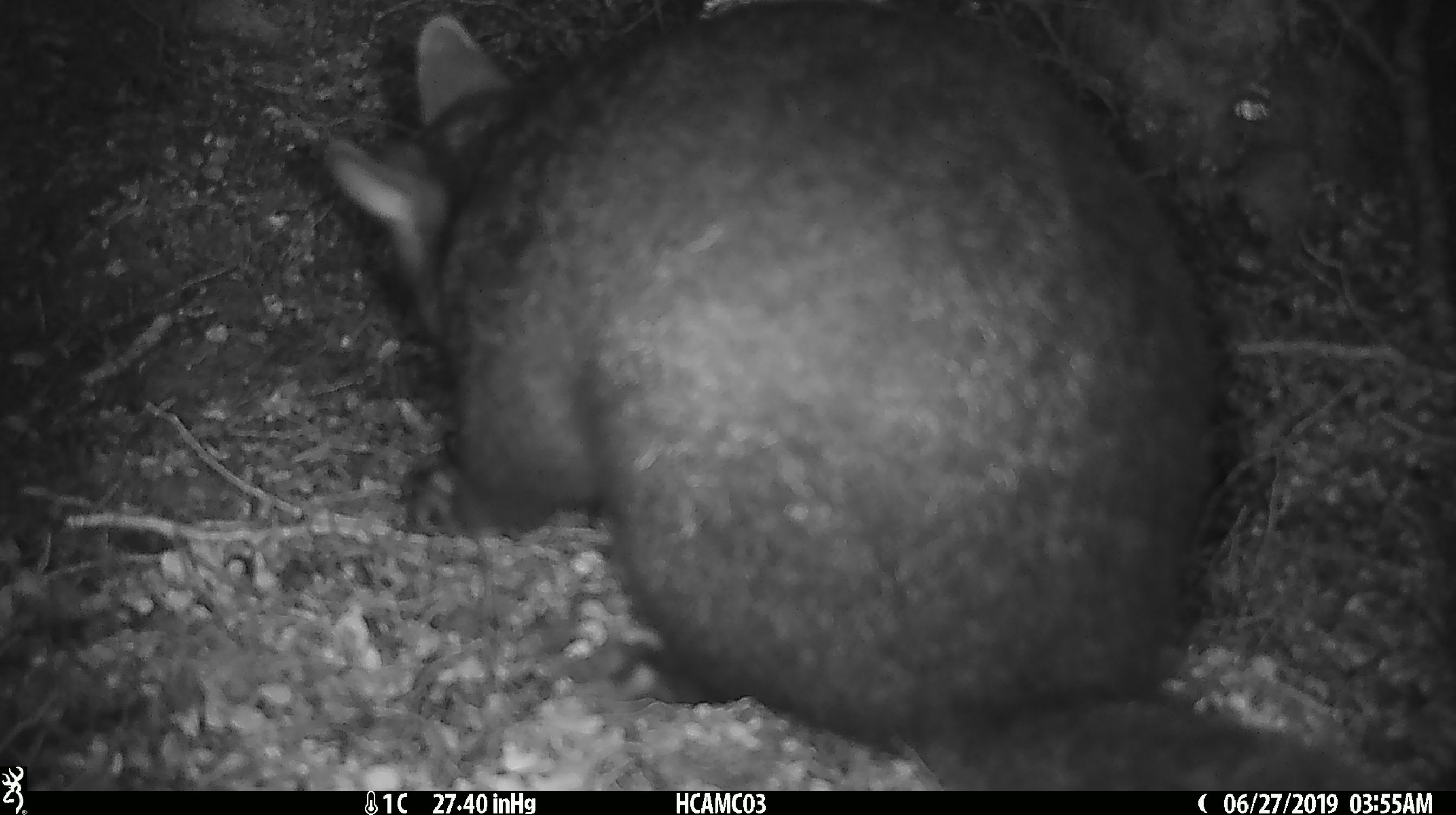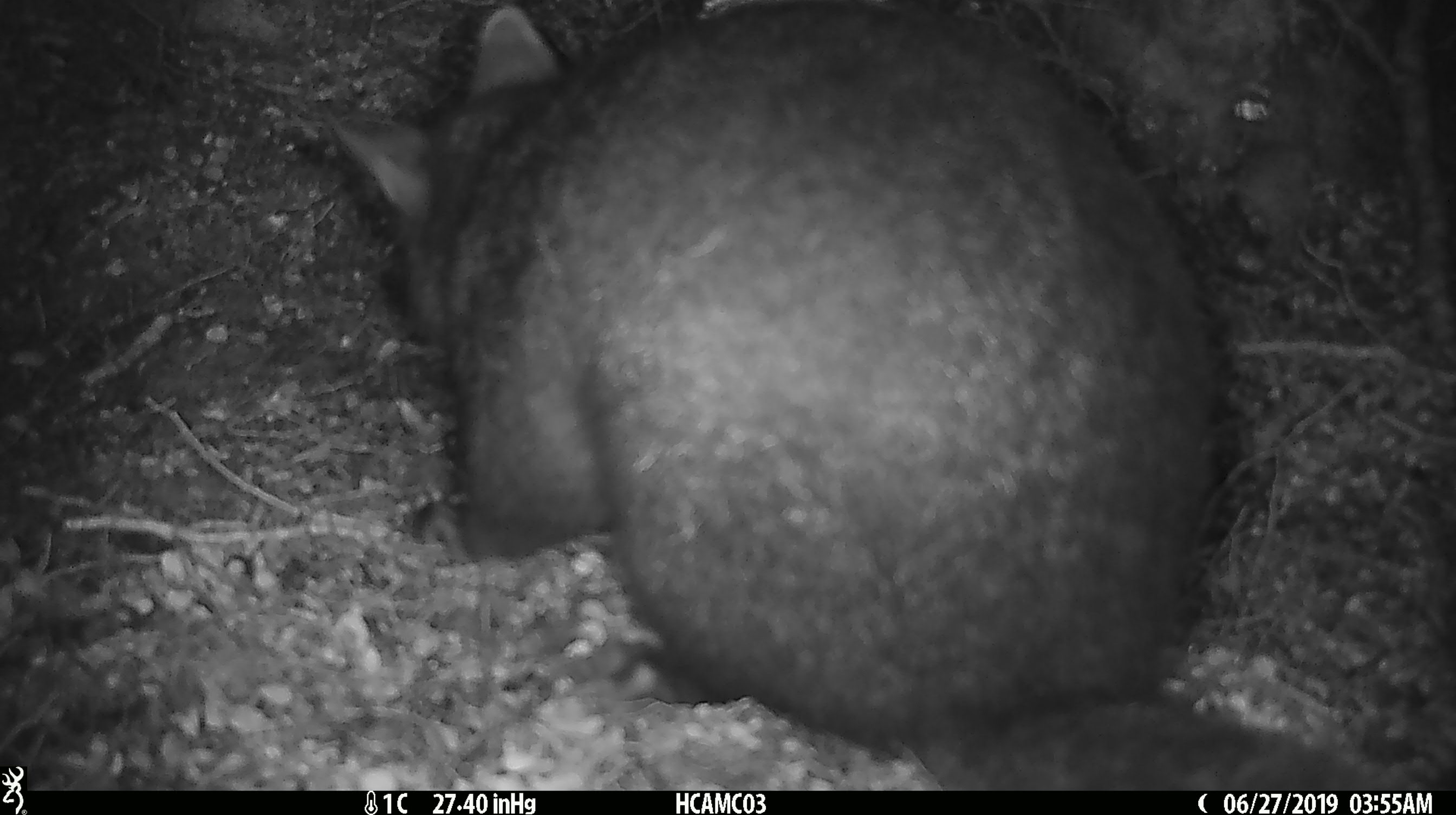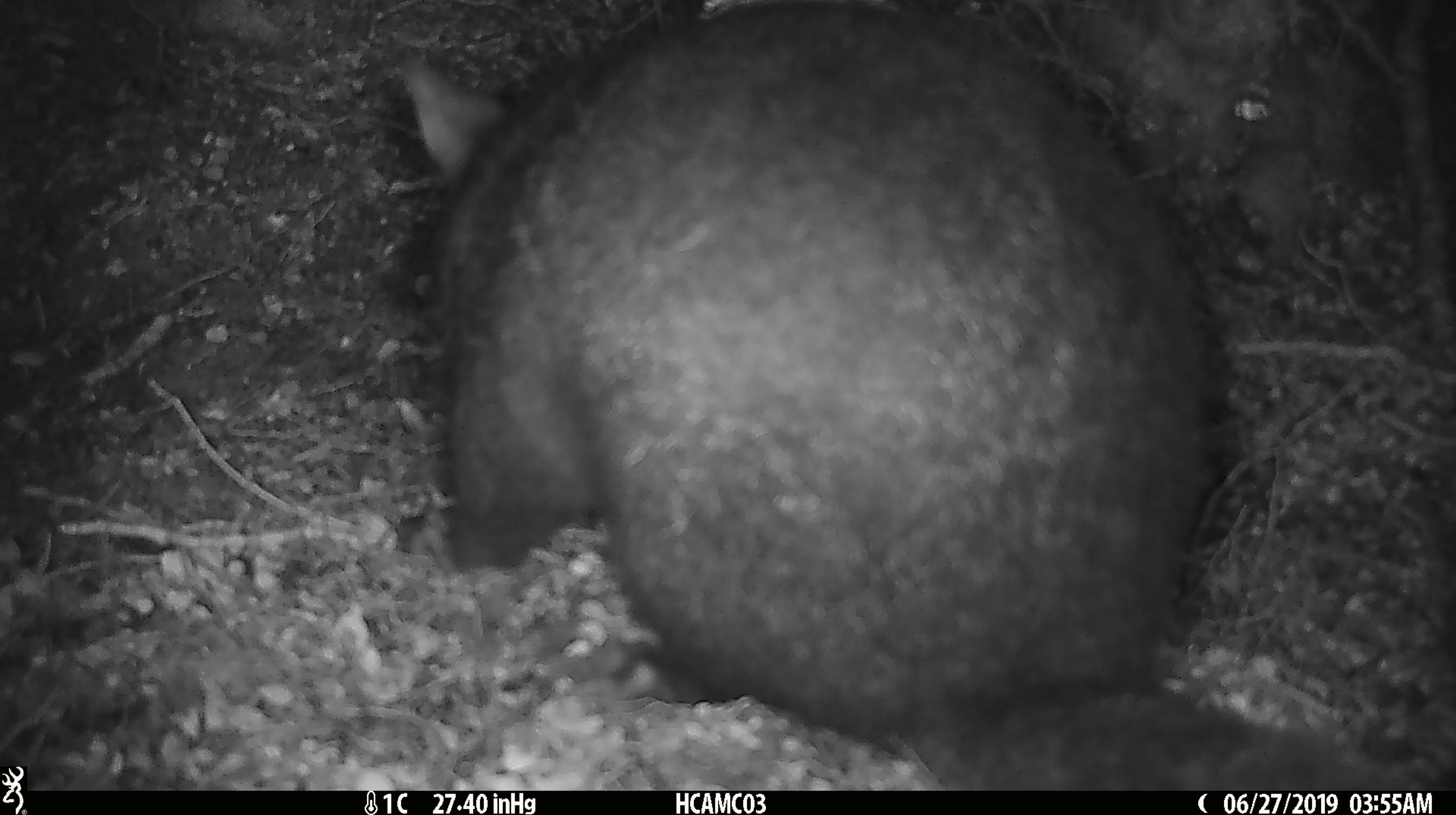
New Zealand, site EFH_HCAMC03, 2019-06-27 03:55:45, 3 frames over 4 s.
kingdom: Animalia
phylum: Chordata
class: Mammalia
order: Diprotodontia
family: Phalangeridae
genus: Trichosurus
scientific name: Trichosurus vulpecula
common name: common brushtail possum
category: possum